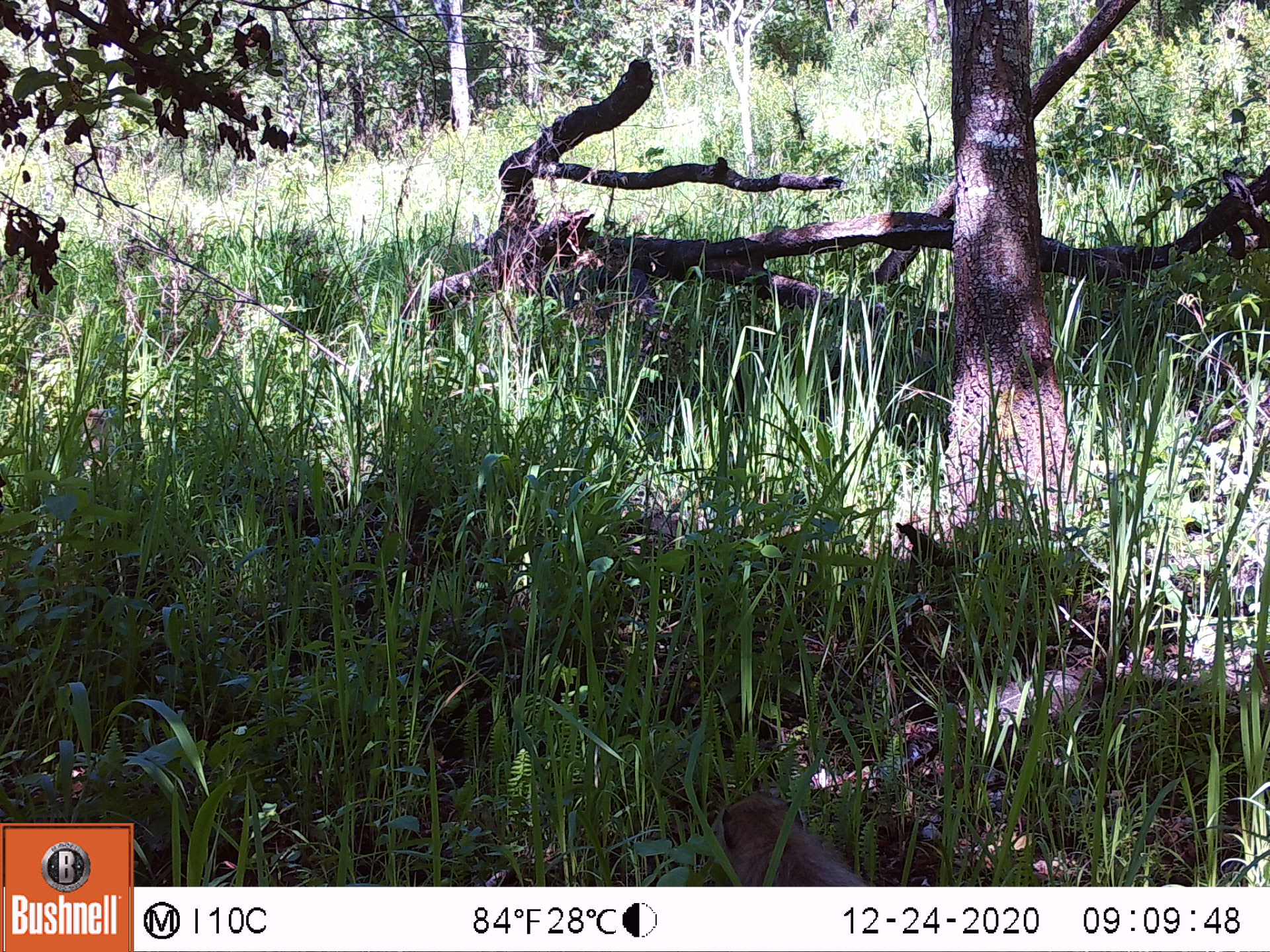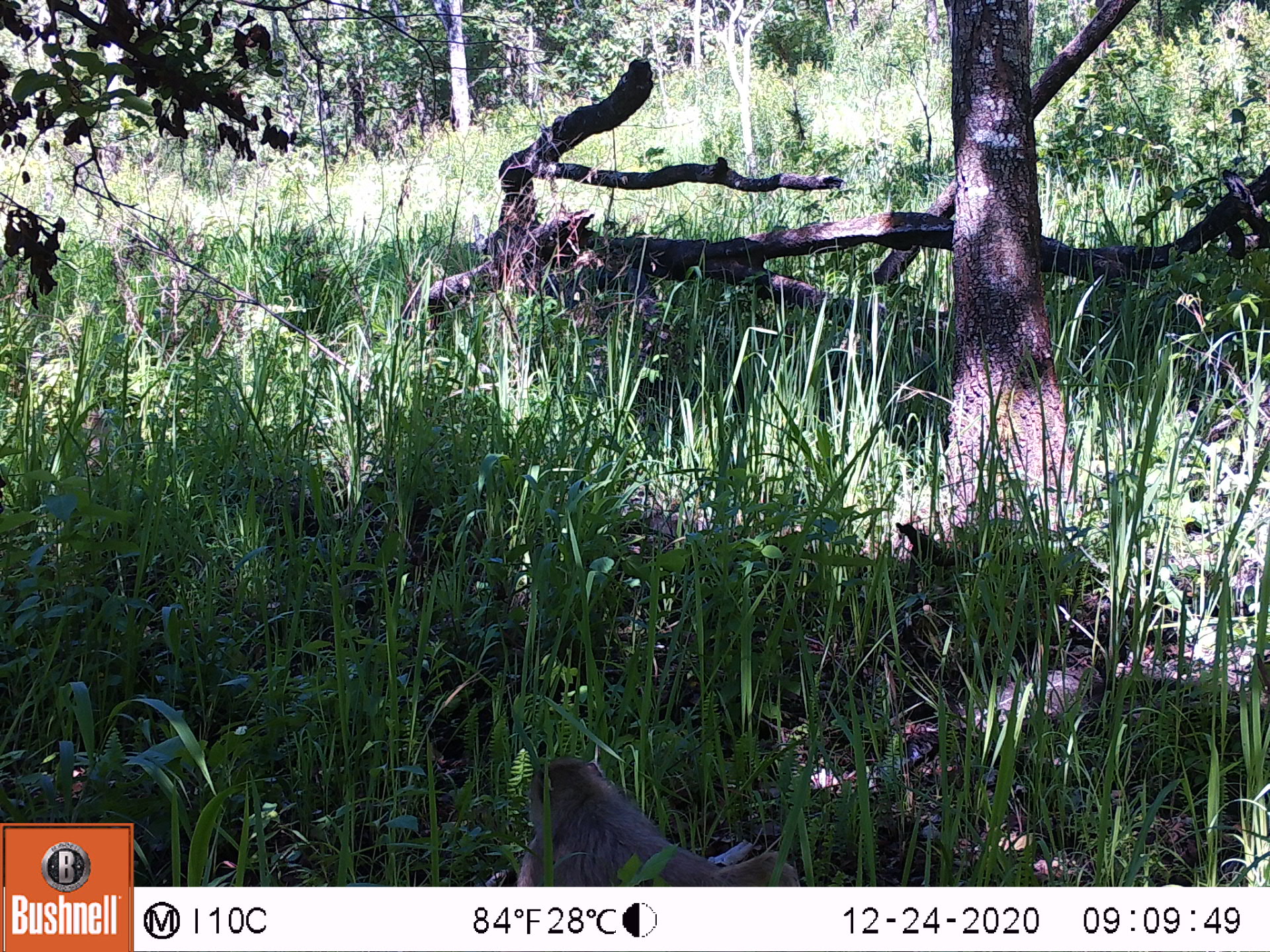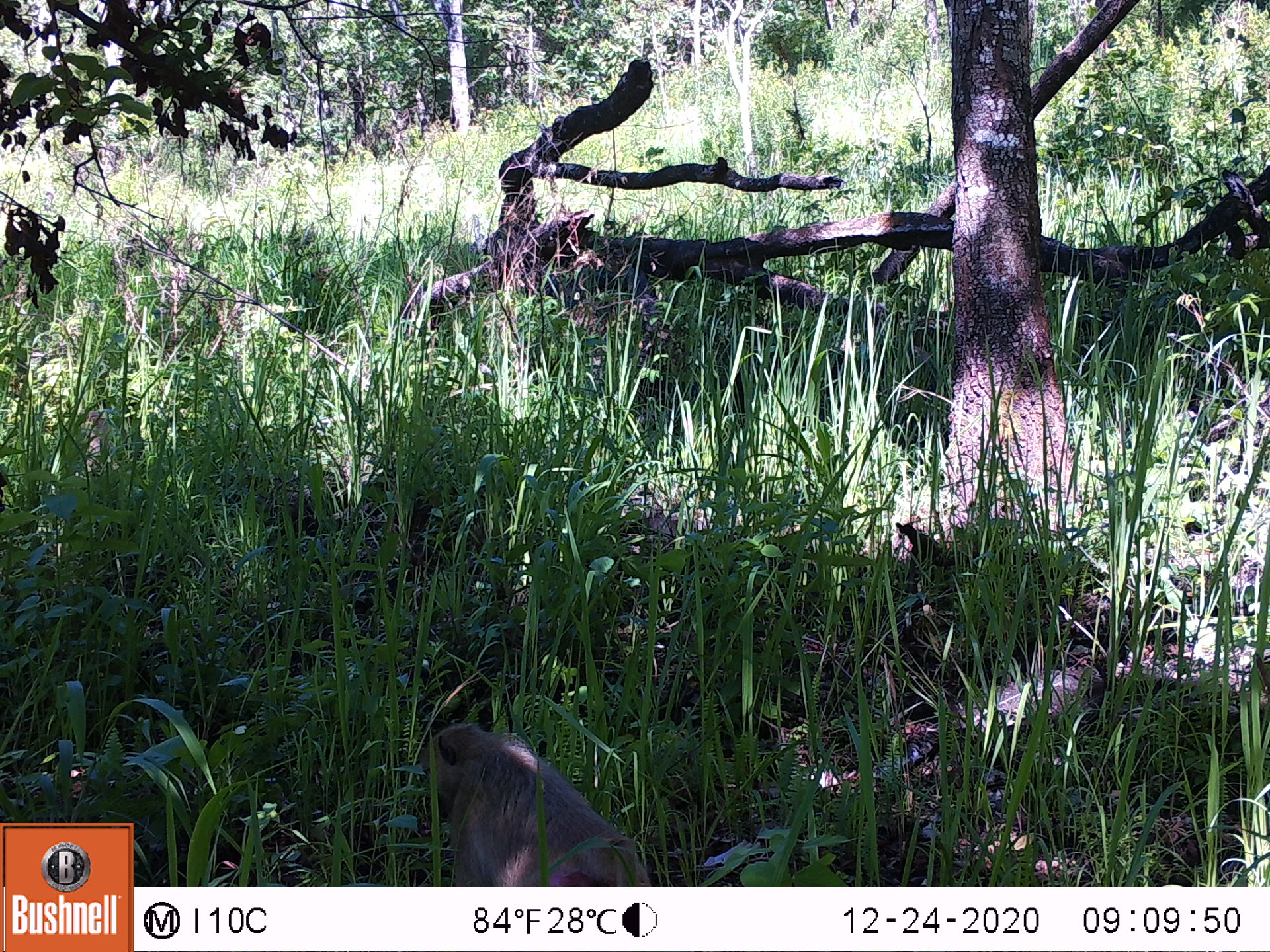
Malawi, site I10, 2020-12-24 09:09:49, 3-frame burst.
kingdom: Animalia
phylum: Chordata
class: Mammalia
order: Primates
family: Cercopithecidae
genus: Papio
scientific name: Papio cynocephalus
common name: yellow baboon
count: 1